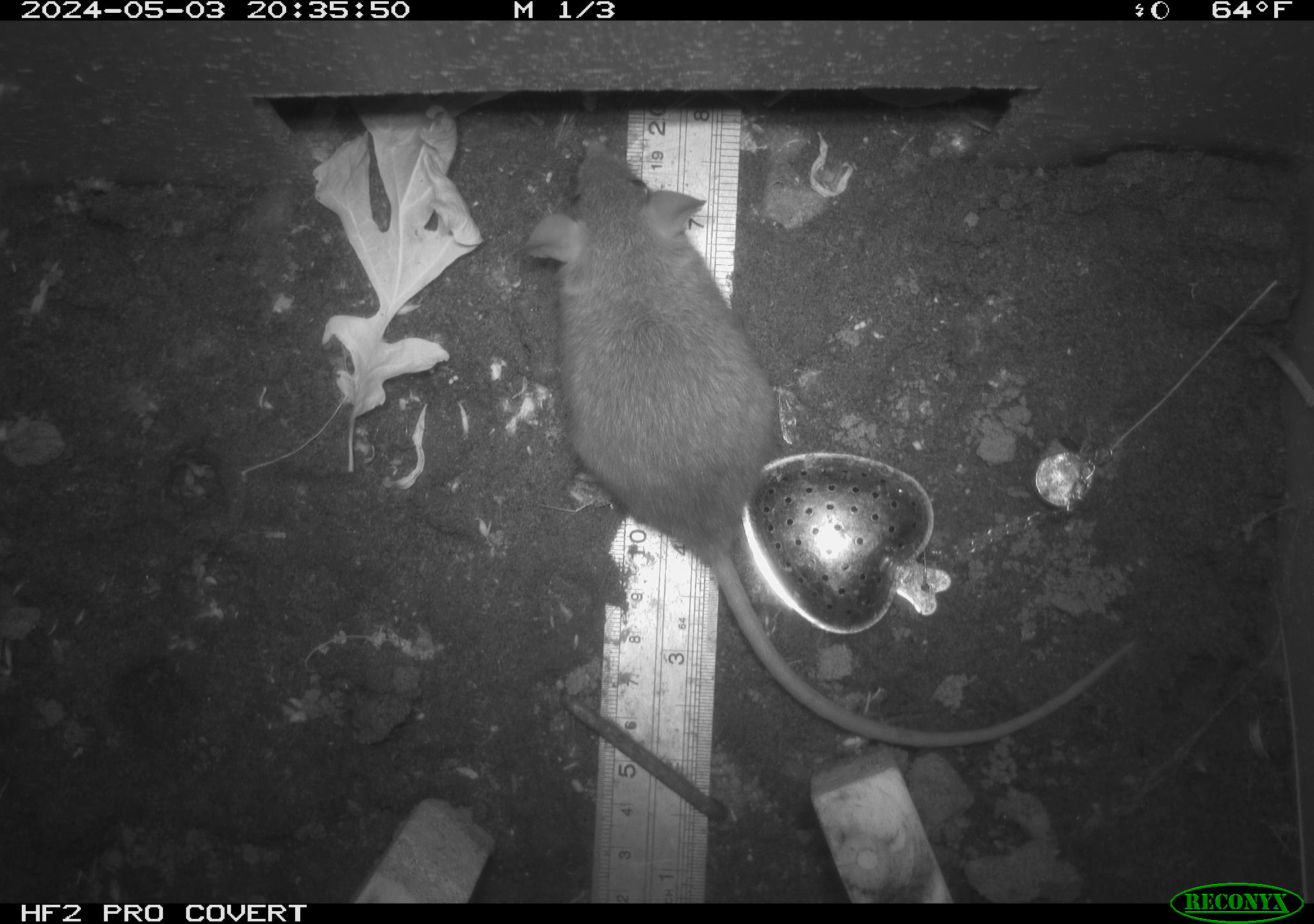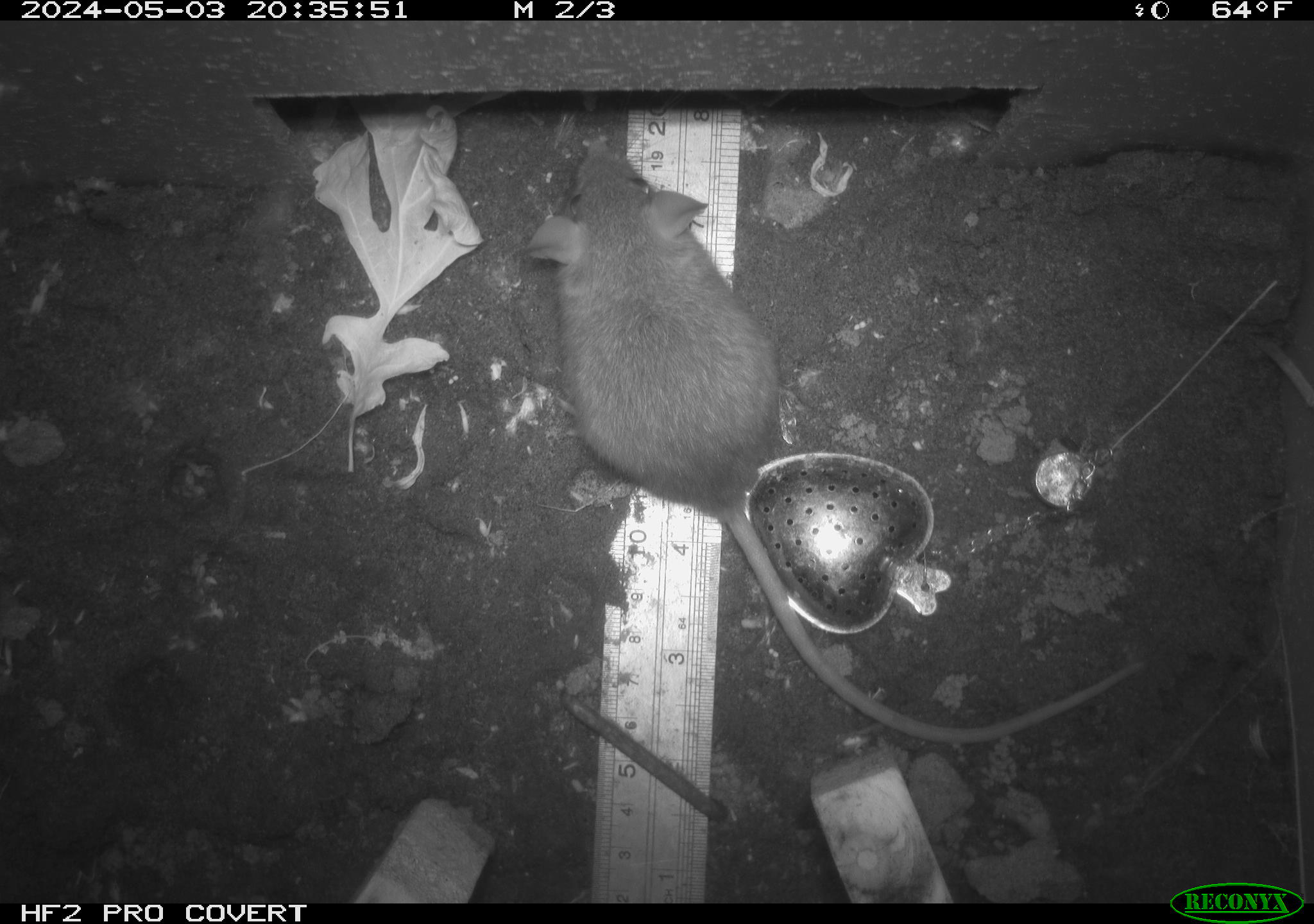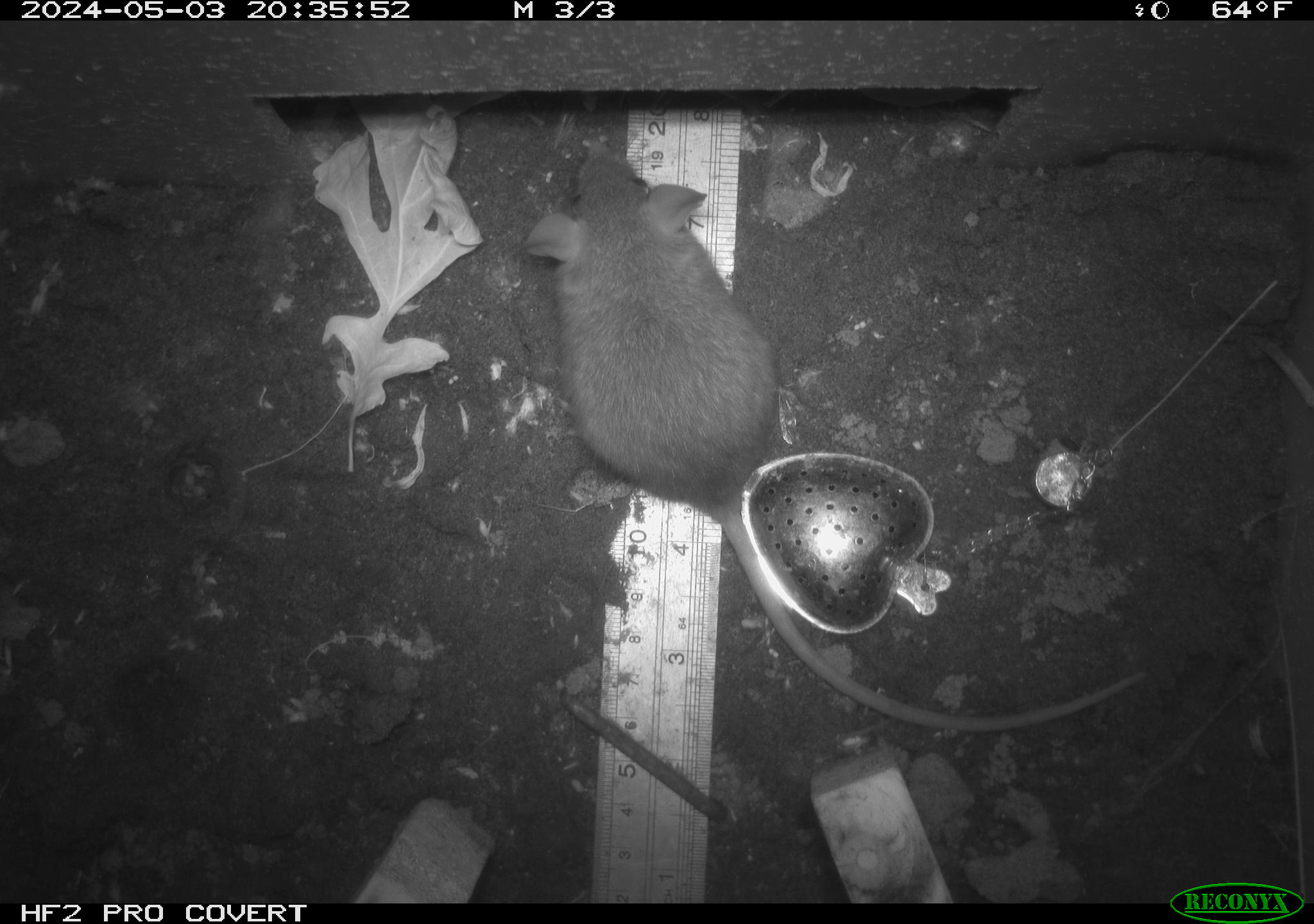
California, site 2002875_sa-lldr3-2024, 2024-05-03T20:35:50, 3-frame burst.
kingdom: Animalia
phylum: Chordata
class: Mammalia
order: Rodentia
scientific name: Rodentia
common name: mouse species